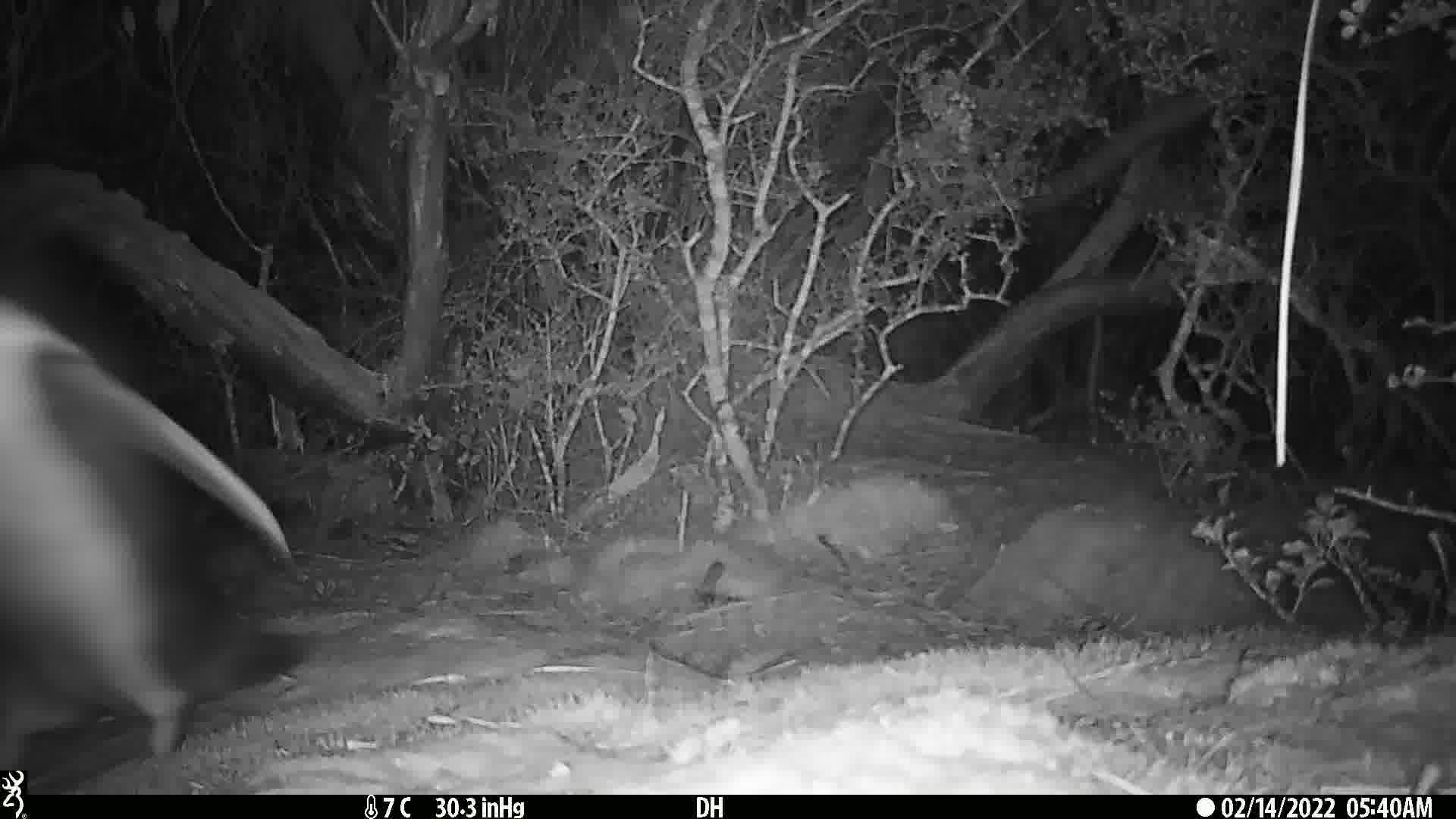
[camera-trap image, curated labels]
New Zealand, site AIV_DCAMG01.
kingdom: Animalia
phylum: Chordata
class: Aves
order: Sphenisciformes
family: Spheniscidae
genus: Megadyptes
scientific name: Megadyptes antipodes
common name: yellow-eyed penguin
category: yellow eyed penguin